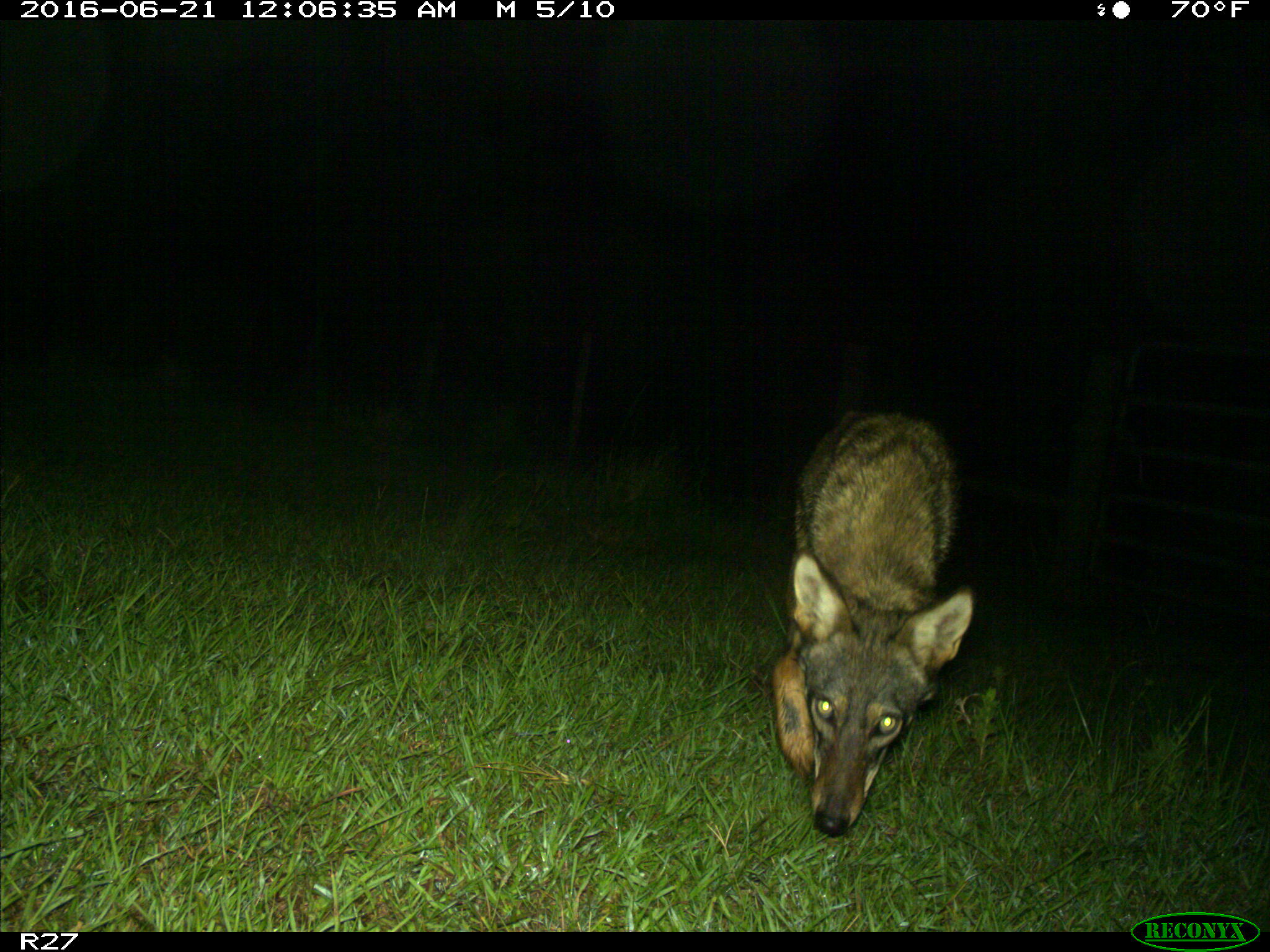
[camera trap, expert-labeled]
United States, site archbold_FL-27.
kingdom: Animalia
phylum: Chordata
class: Mammalia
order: Carnivora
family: Canidae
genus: Canis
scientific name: Canis latrans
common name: coyote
Canis latrans (coyote).